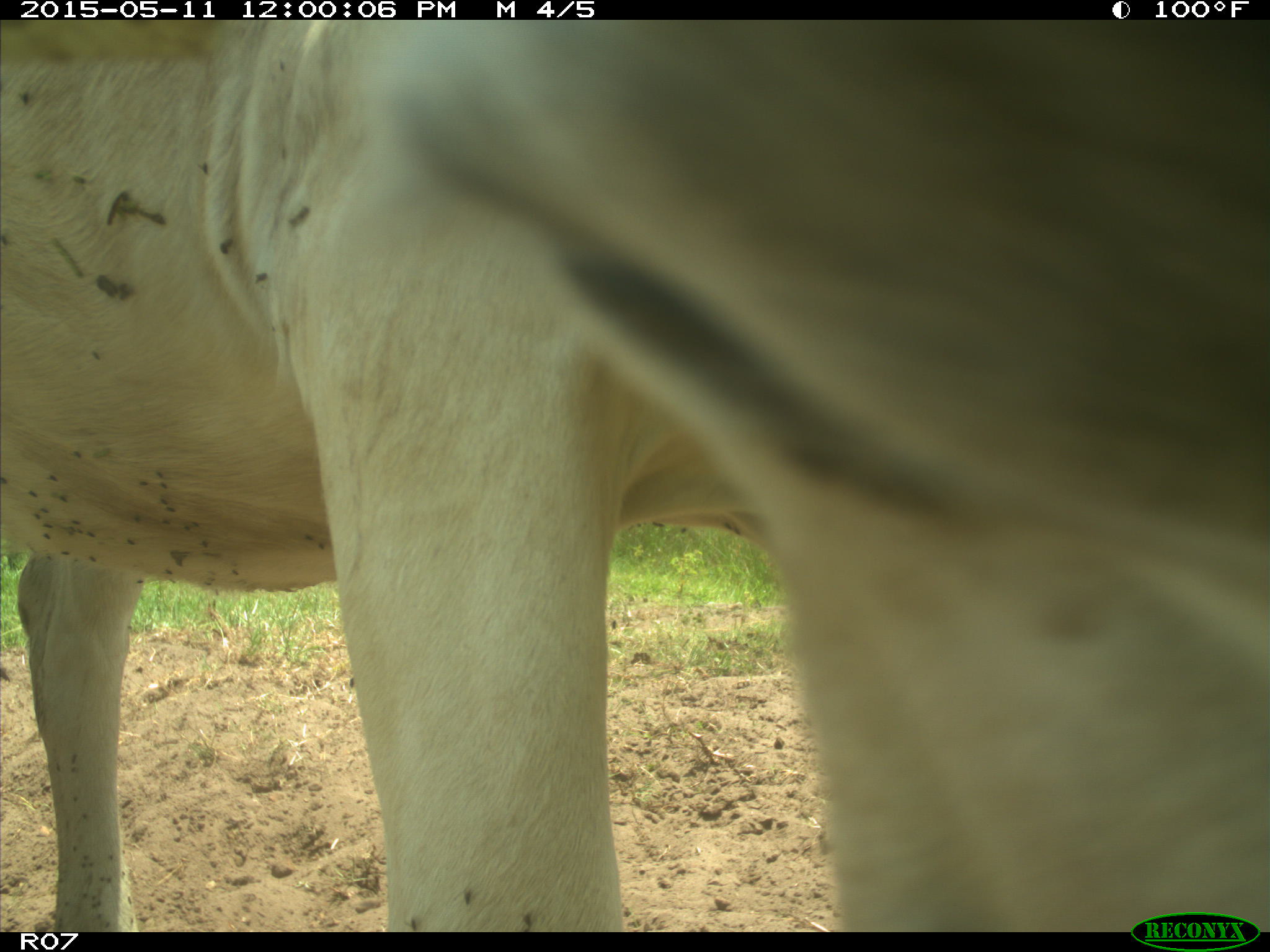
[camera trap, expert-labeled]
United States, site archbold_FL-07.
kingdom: Animalia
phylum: Chordata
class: Mammalia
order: Artiodactyla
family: Bovidae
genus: Bos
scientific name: Bos taurus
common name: domestic cow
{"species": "Bos taurus (domestic cow)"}